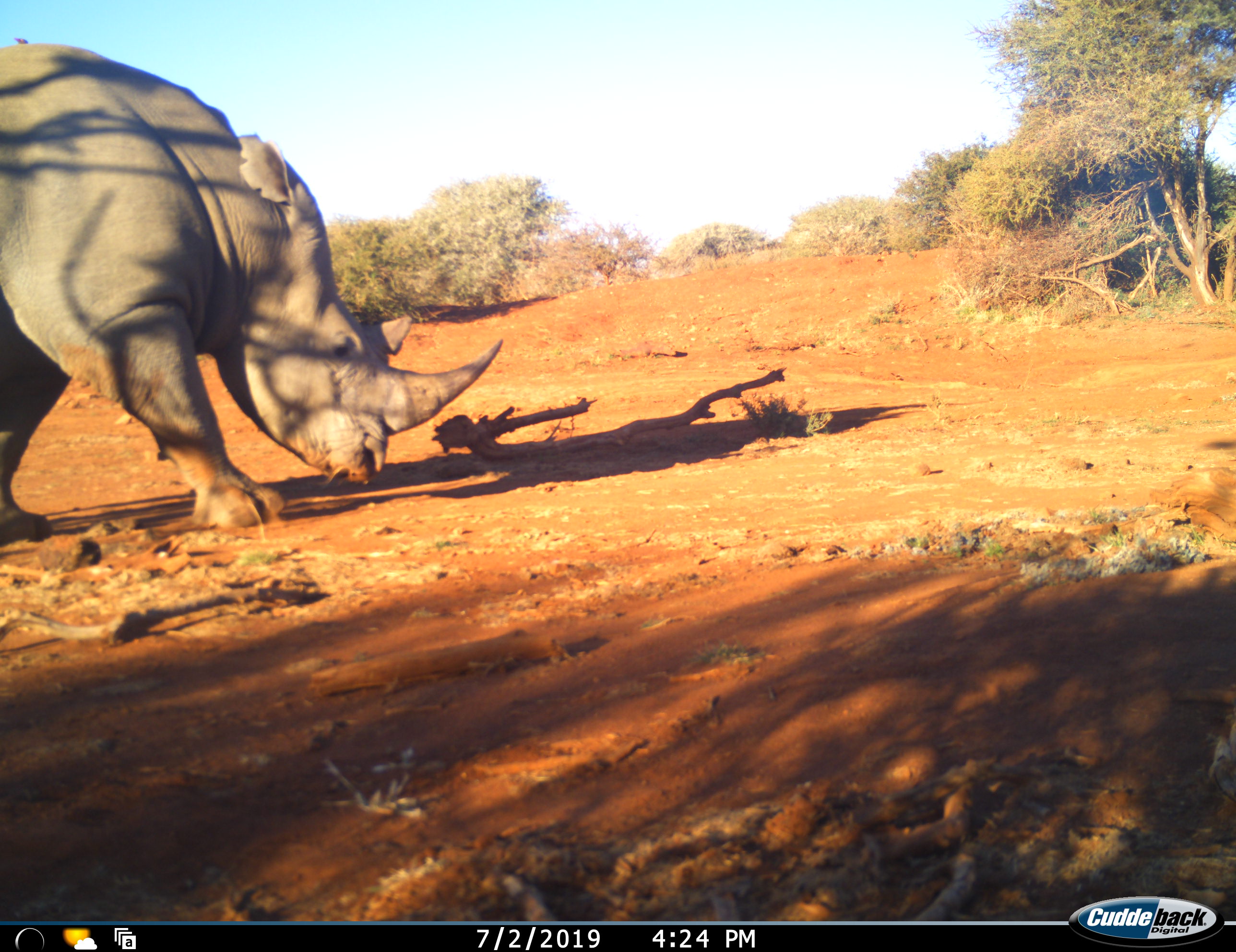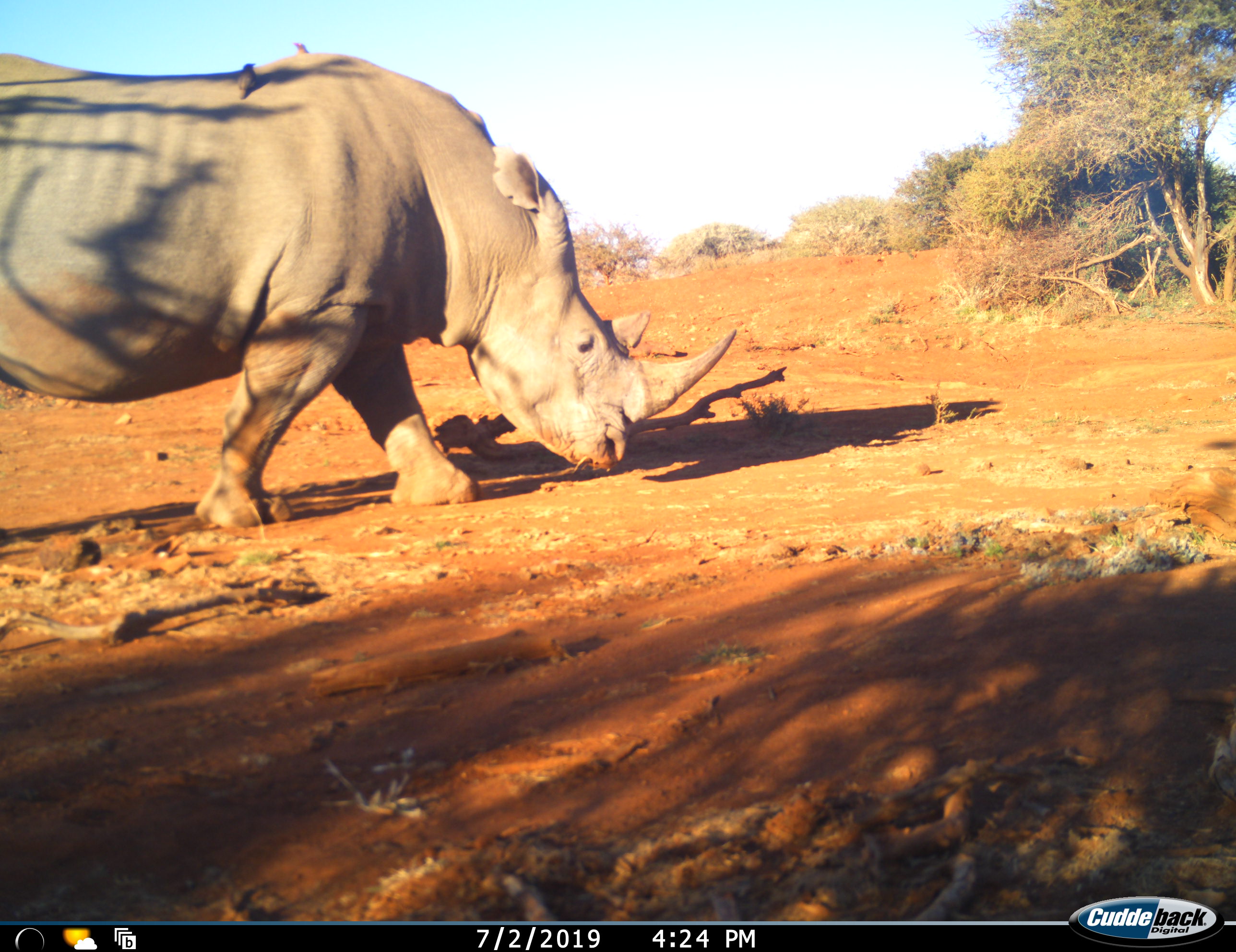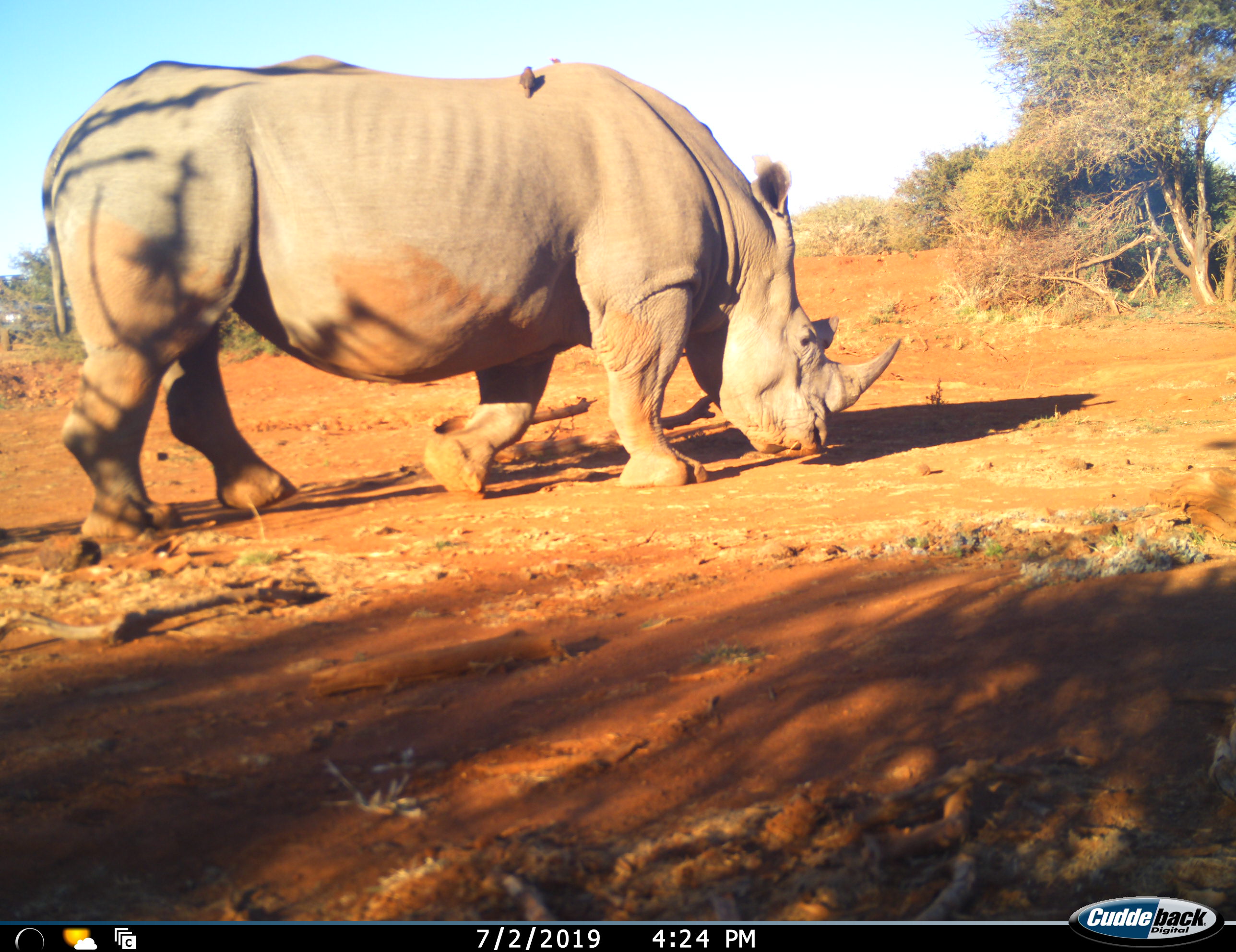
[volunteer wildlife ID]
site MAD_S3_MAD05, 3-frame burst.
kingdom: Animalia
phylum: Chordata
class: Mammalia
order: Perissodactyla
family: Rhinocerotidae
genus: Ceratotherium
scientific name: Ceratotherium simum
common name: white rhinoceros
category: rhinoceroswhite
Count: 1.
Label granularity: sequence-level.